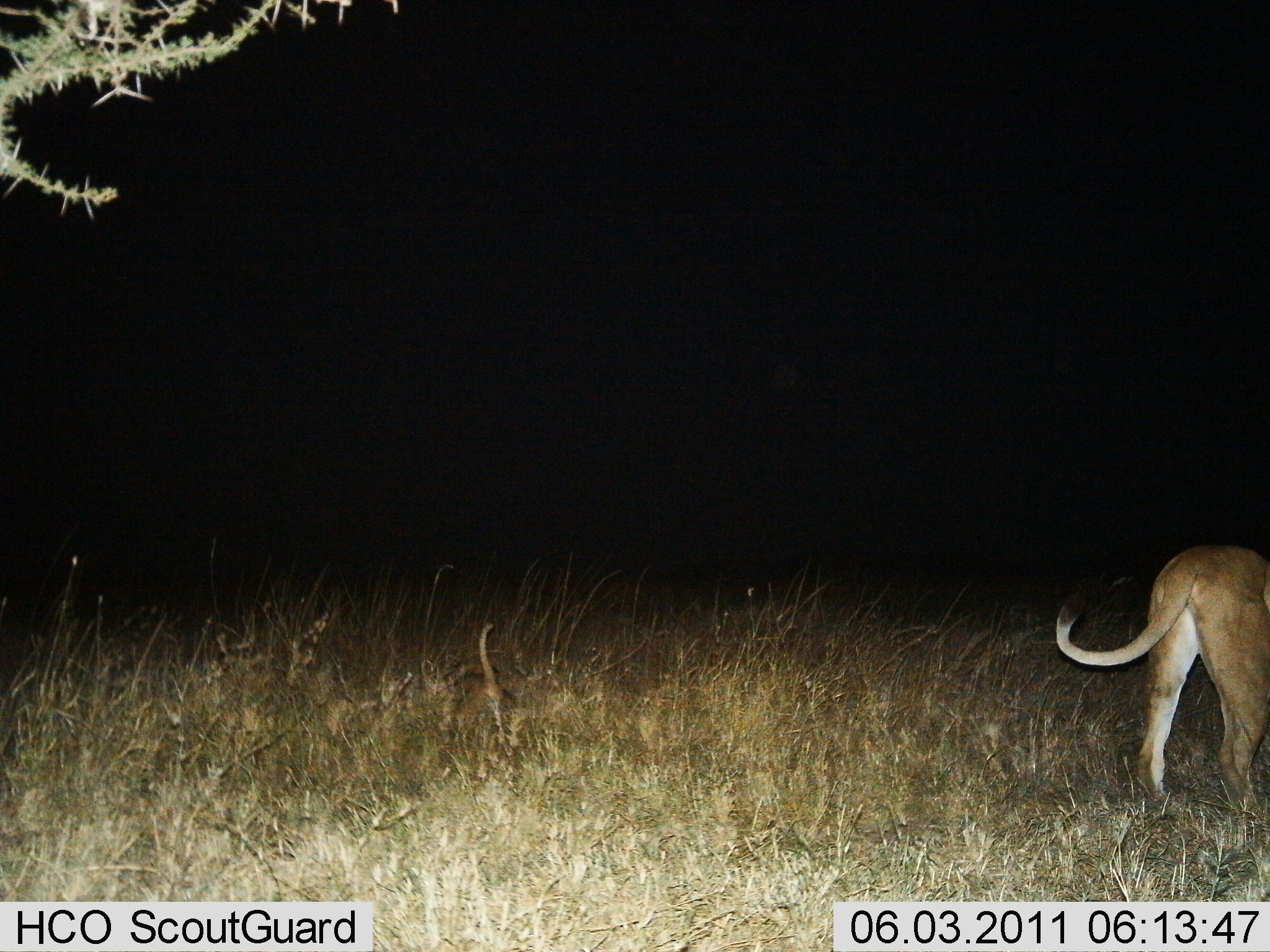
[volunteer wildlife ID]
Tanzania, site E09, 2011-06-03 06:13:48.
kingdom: Animalia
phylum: Chordata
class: Mammalia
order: Carnivora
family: Felidae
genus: Panthera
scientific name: Panthera leo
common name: lion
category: lionfemale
Lionfemale (lion) (Panthera leo), count 1. Behavior (volunteer vote fractions): standing 50%, resting 0%, moving 50%, interacting 0%. Young present (vote fraction): 0%. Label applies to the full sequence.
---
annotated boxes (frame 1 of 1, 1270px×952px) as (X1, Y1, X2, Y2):
animal: (1053, 537, 1268, 823)